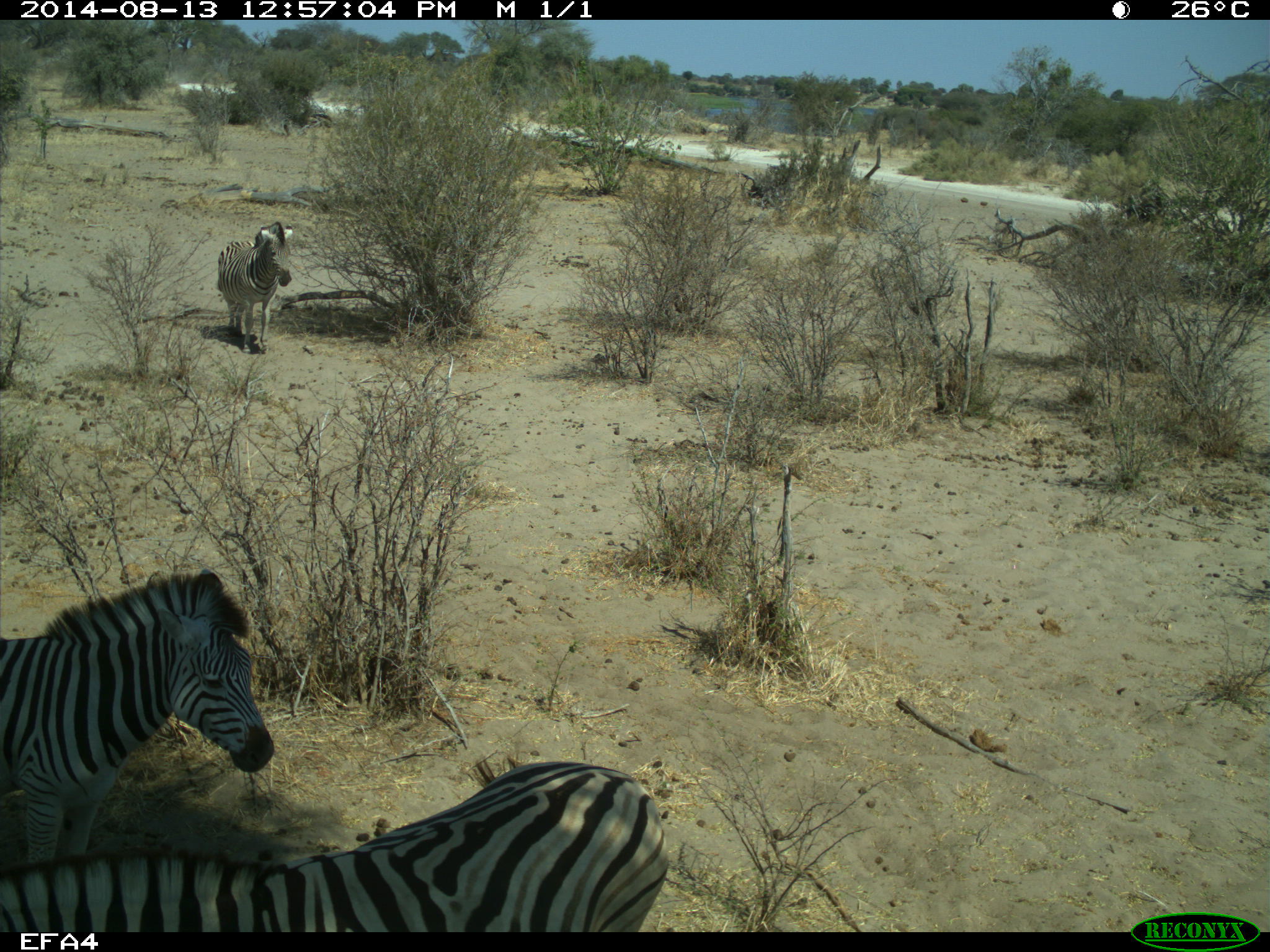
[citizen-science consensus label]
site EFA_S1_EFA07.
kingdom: Animalia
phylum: Chordata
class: Mammalia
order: Perissodactyla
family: Equidae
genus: Equus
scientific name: Equus quagga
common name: plains zebra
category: zebraplains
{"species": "zebraplains (plains zebra) (Equus quagga)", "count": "3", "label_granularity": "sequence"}